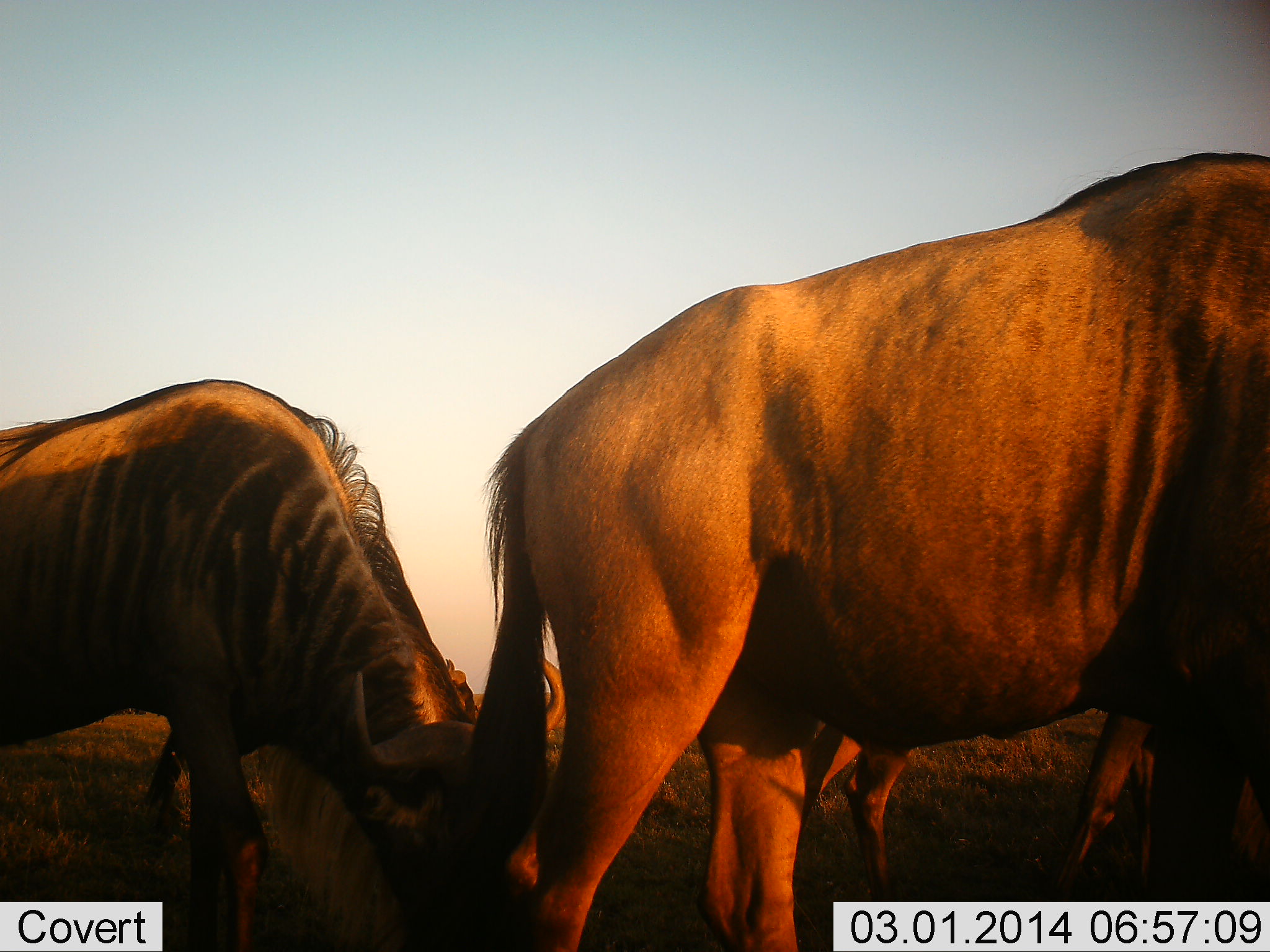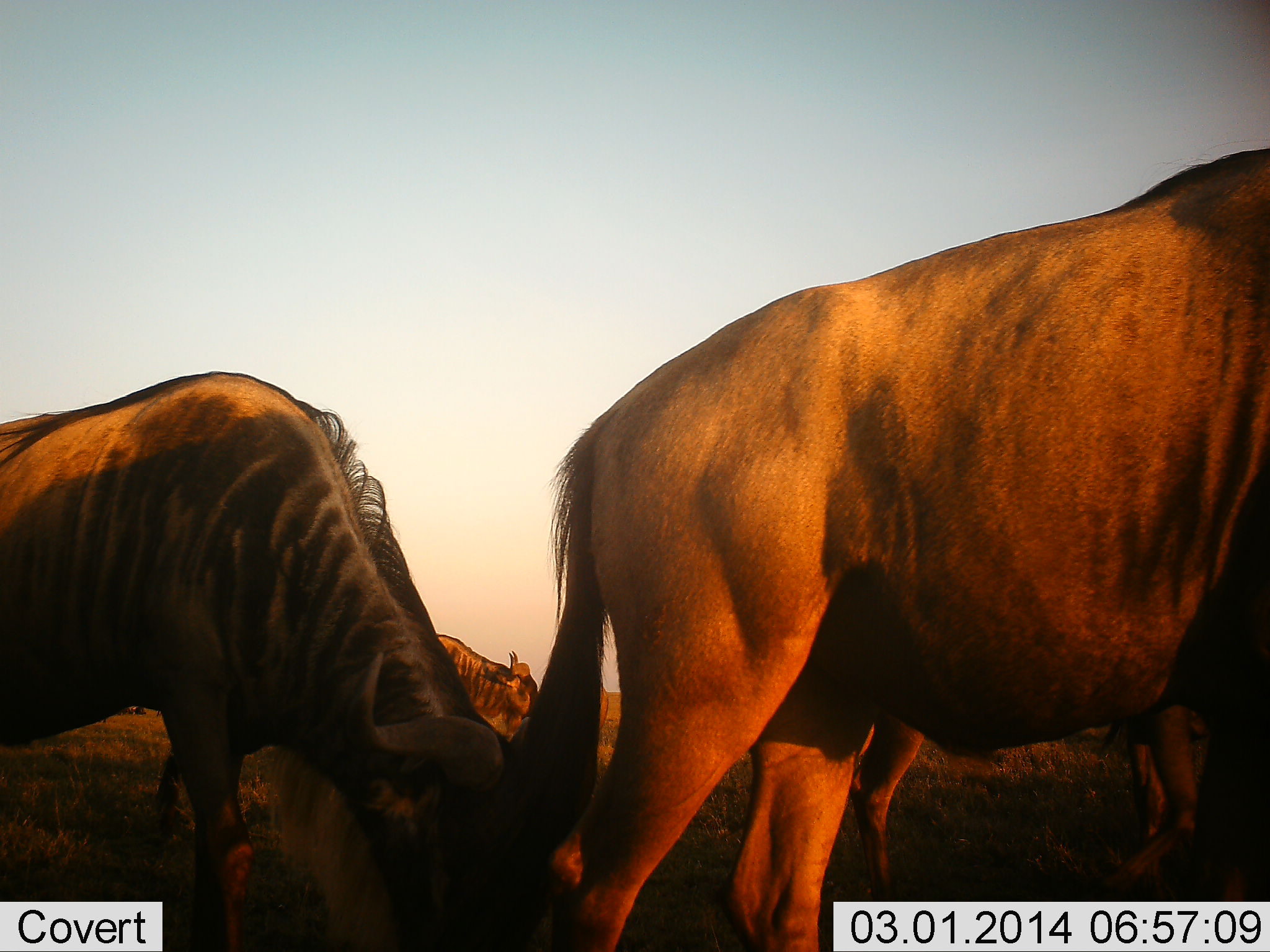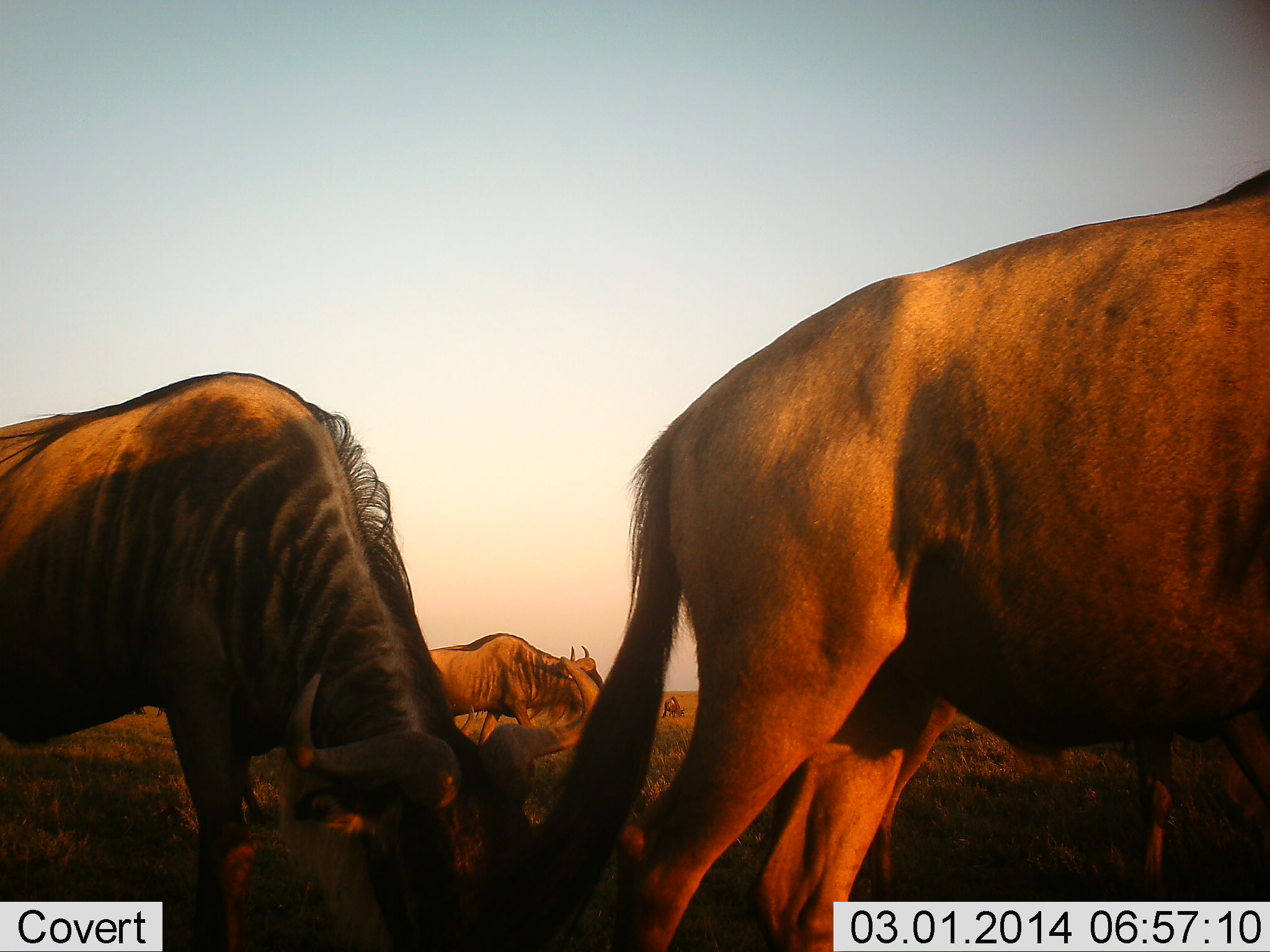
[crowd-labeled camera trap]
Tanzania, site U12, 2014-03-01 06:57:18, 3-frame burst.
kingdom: Animalia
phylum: Chordata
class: Mammalia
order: Artiodactyla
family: Bovidae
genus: Connochaetes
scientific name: Connochaetes taurinus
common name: blue wildebeest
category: wildebeest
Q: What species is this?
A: Wildebeest (blue wildebeest) (Connochaetes taurinus).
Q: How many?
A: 4.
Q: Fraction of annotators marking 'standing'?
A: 32%.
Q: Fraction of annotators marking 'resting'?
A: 3%.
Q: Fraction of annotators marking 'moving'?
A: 51%.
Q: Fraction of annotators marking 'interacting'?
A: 7%.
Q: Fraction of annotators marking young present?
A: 0%.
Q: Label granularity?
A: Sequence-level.